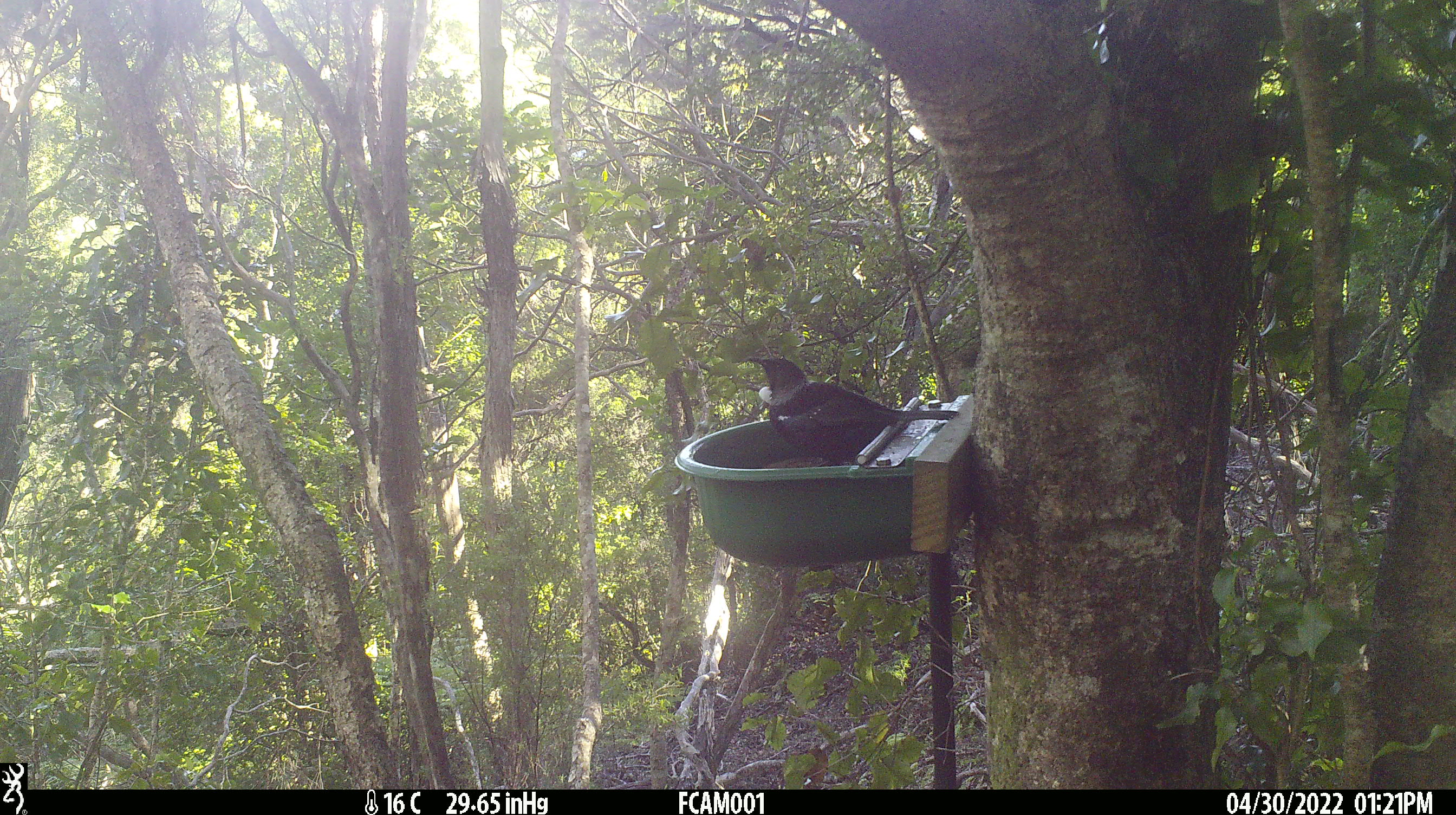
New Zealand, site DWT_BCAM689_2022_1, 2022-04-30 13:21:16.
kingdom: Animalia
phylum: Chordata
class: Aves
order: Passeriformes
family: Meliphagidae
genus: Prosthemadera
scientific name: Prosthemadera novaeseelandiae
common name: tui